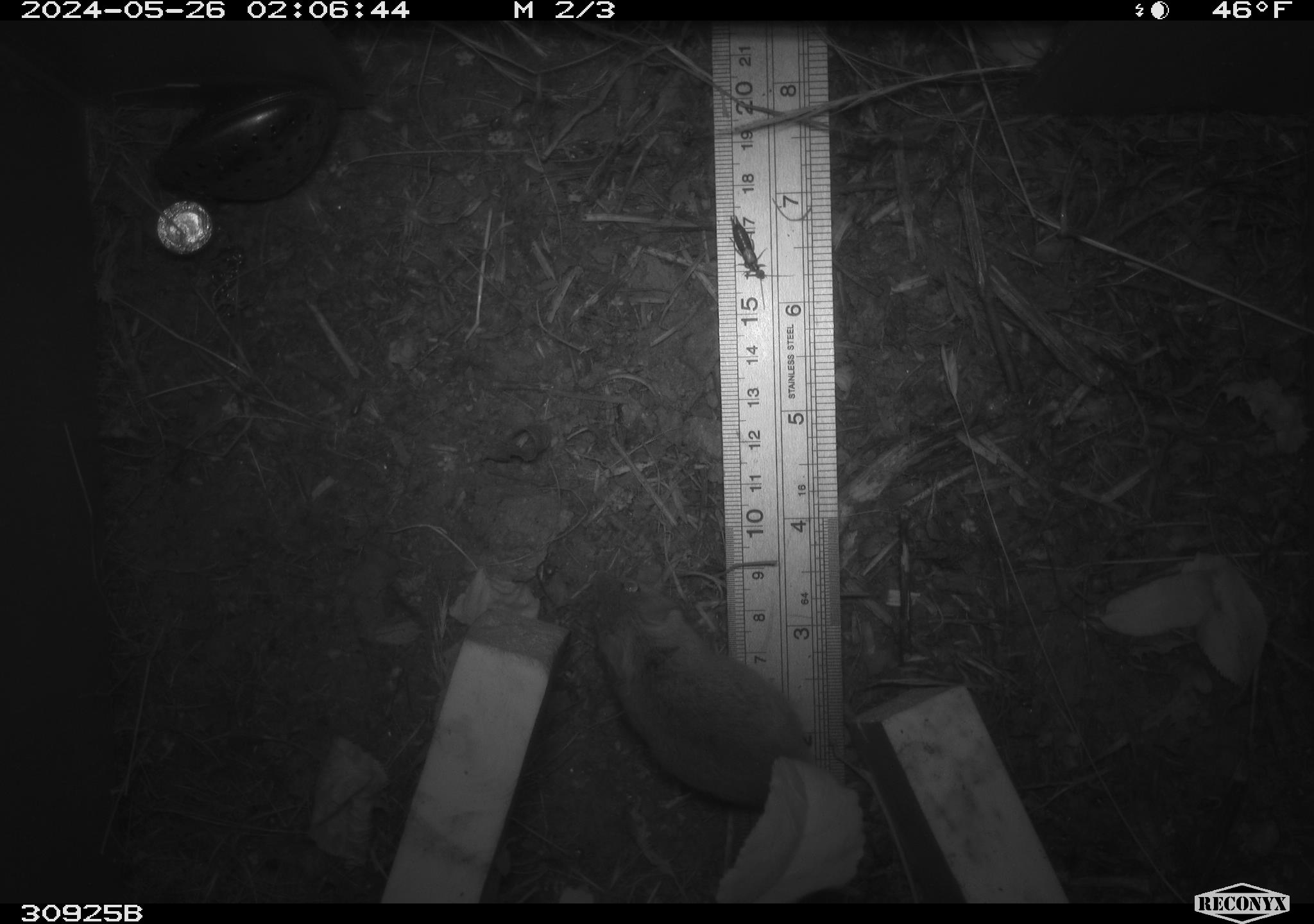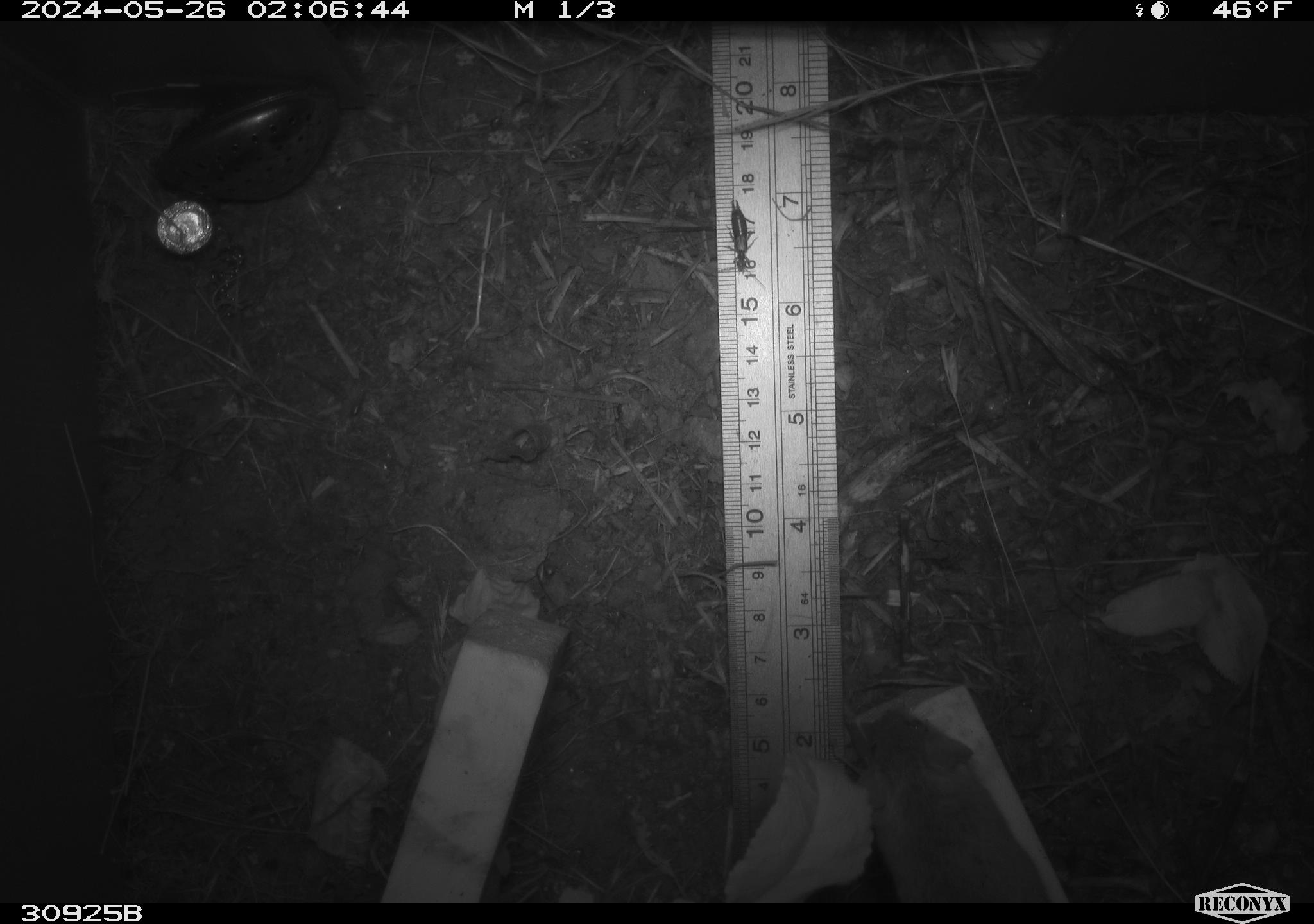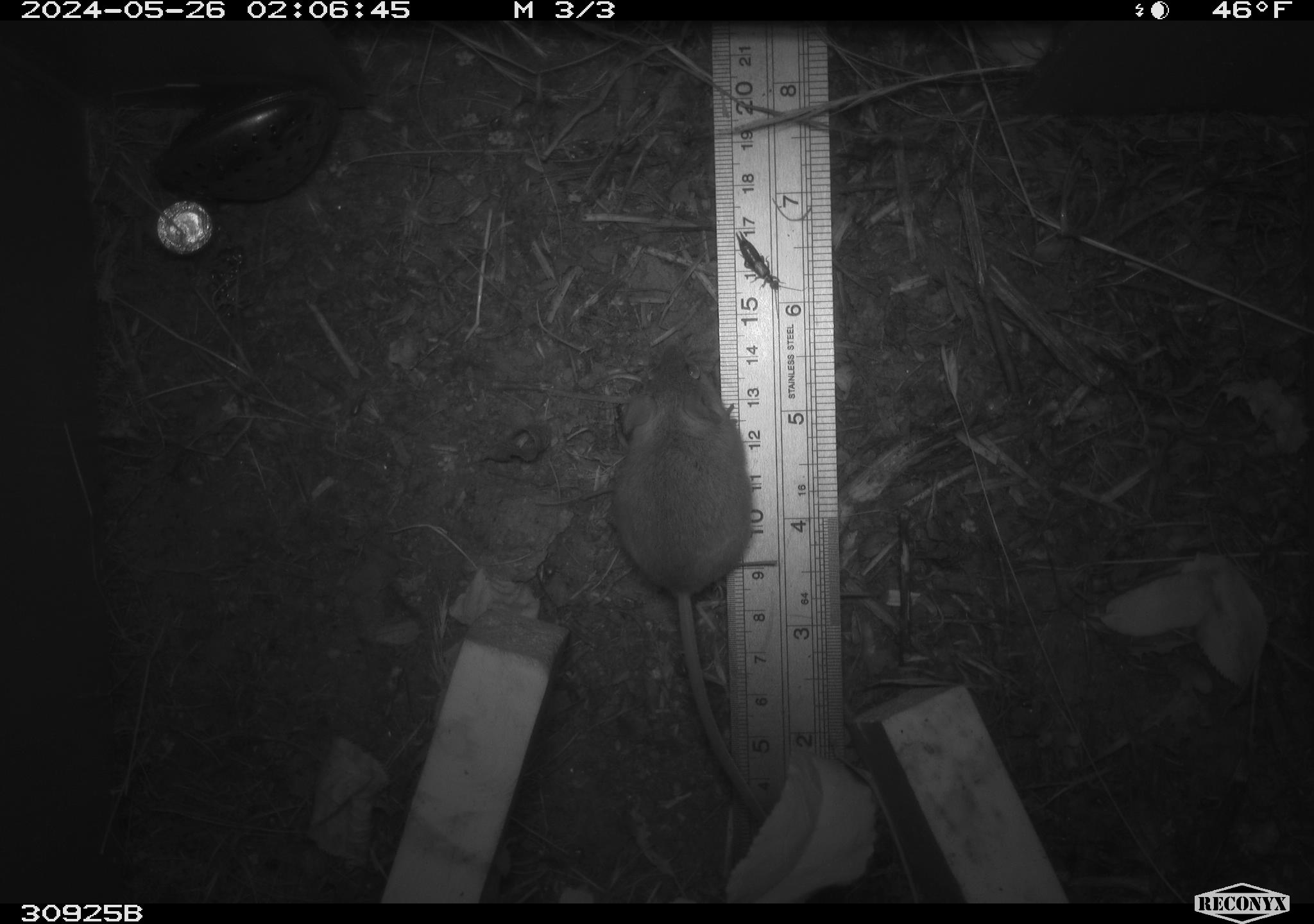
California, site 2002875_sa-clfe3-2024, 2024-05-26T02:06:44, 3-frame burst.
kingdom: Animalia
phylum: Chordata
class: Mammalia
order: Rodentia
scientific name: Rodentia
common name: mouse species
Mouse species (Rodentia).